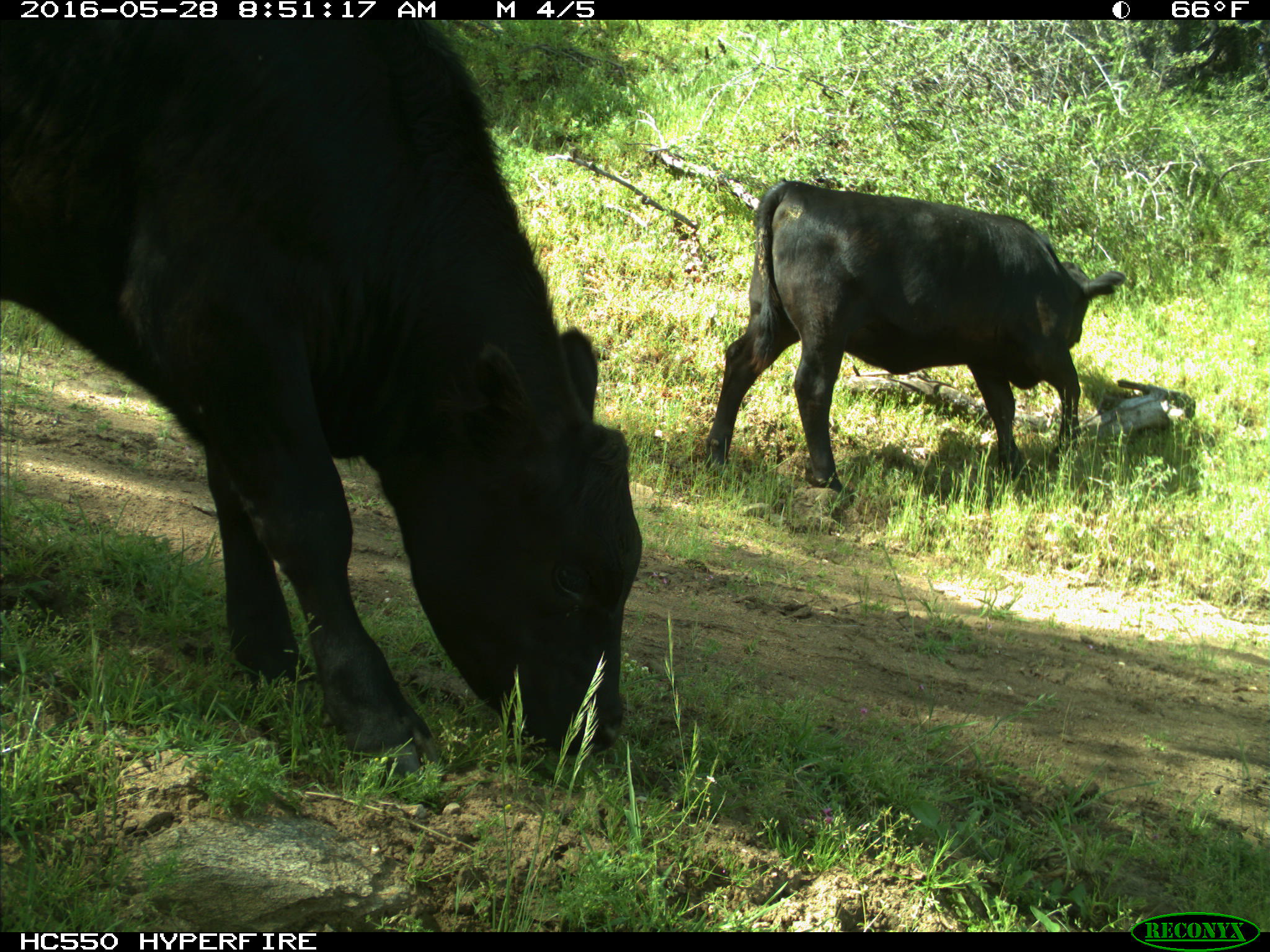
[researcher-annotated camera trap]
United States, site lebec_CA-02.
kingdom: Animalia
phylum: Chordata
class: Mammalia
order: Artiodactyla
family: Bovidae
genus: Bos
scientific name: Bos taurus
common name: domestic cow